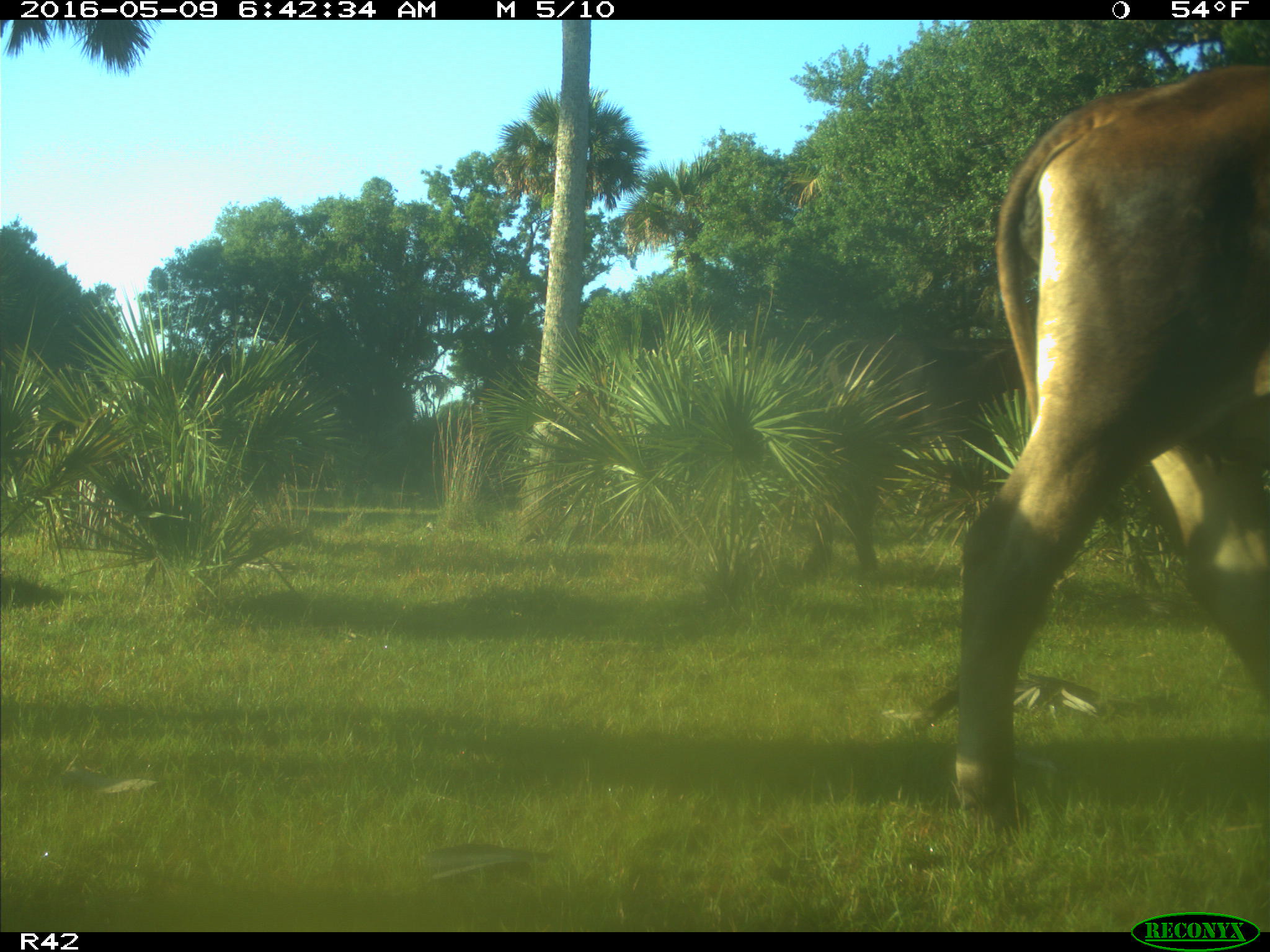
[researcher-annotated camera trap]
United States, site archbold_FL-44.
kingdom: Animalia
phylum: Chordata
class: Mammalia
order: Artiodactyla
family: Bovidae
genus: Bos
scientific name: Bos taurus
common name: domestic cow